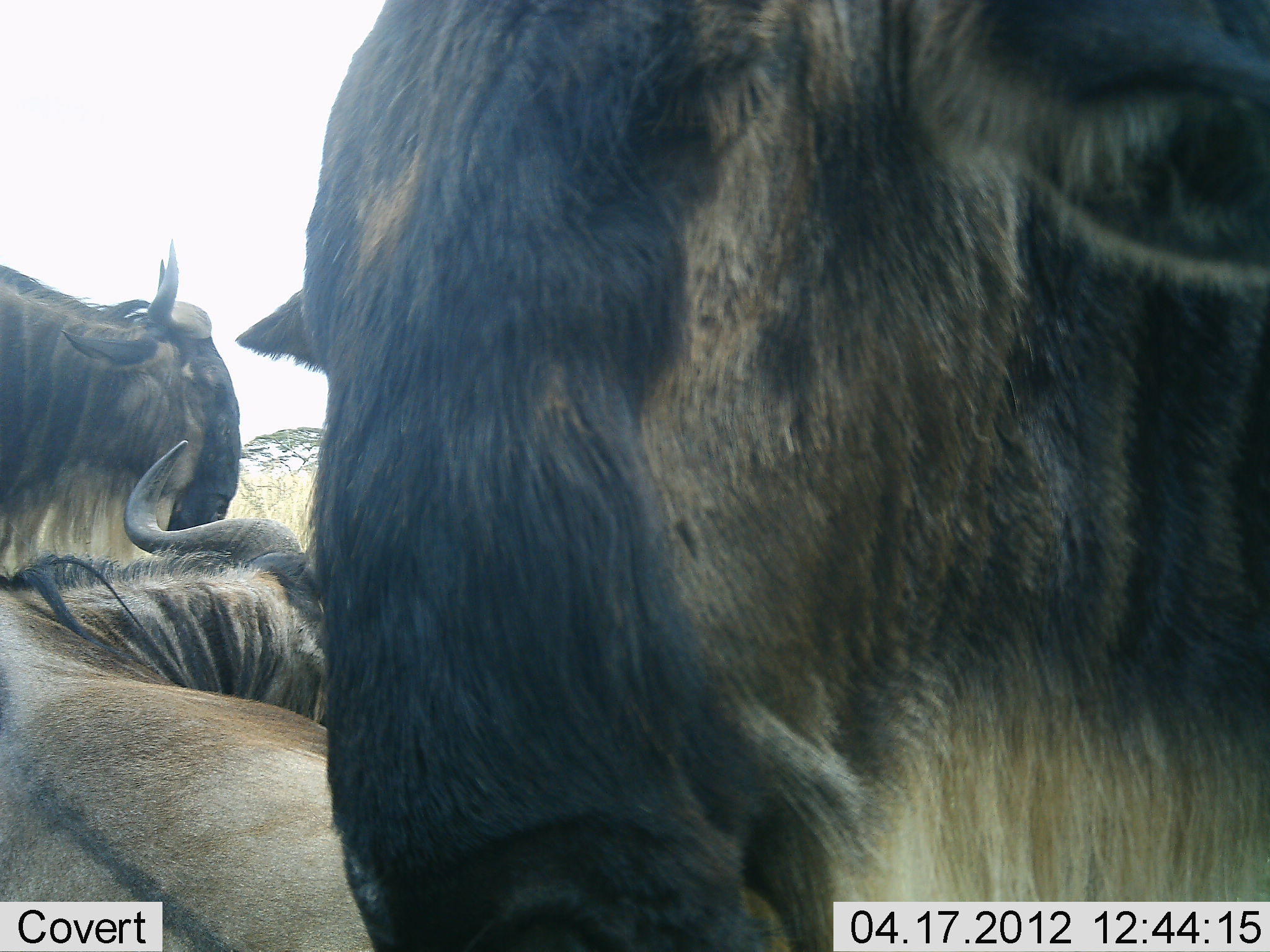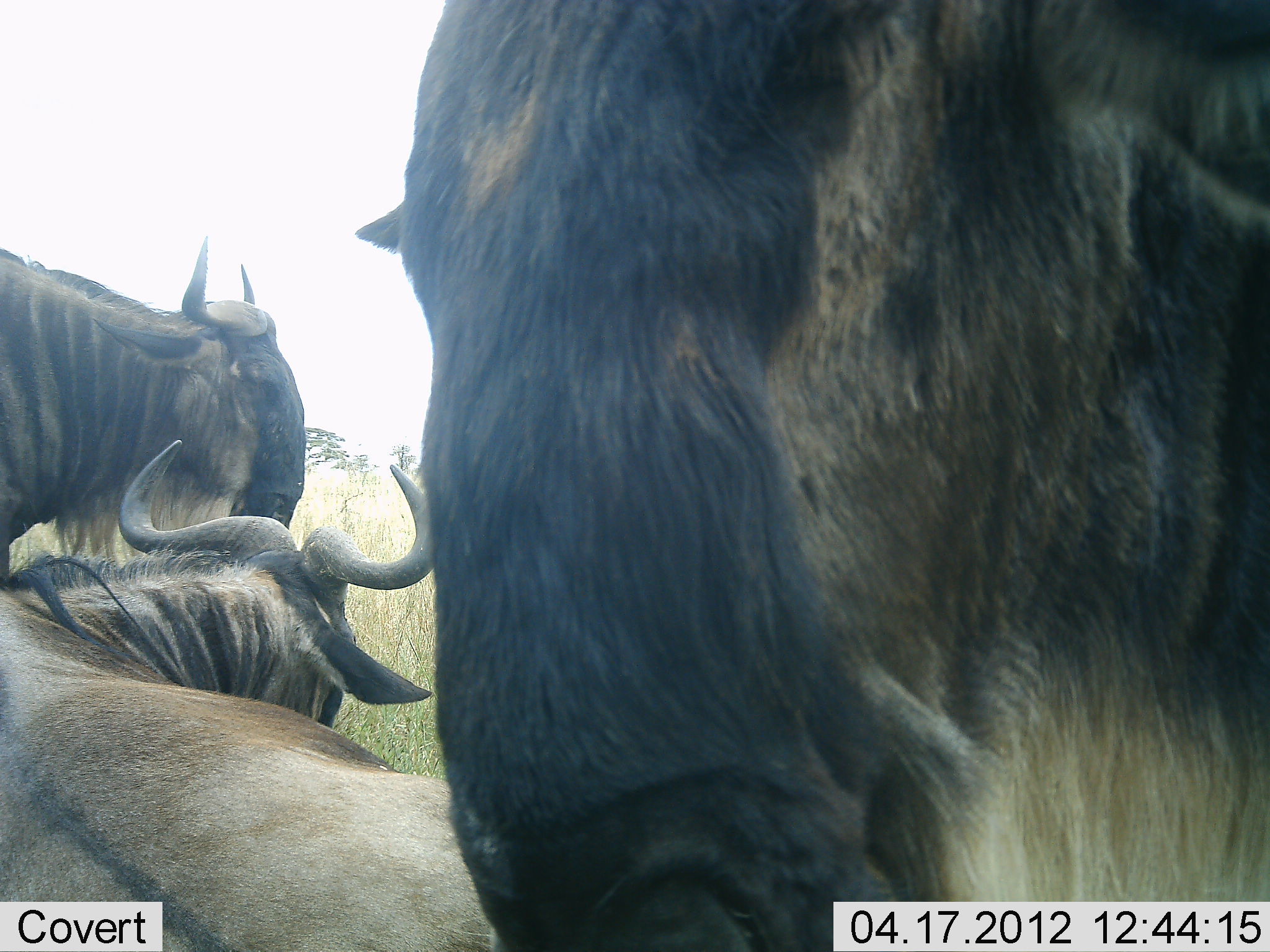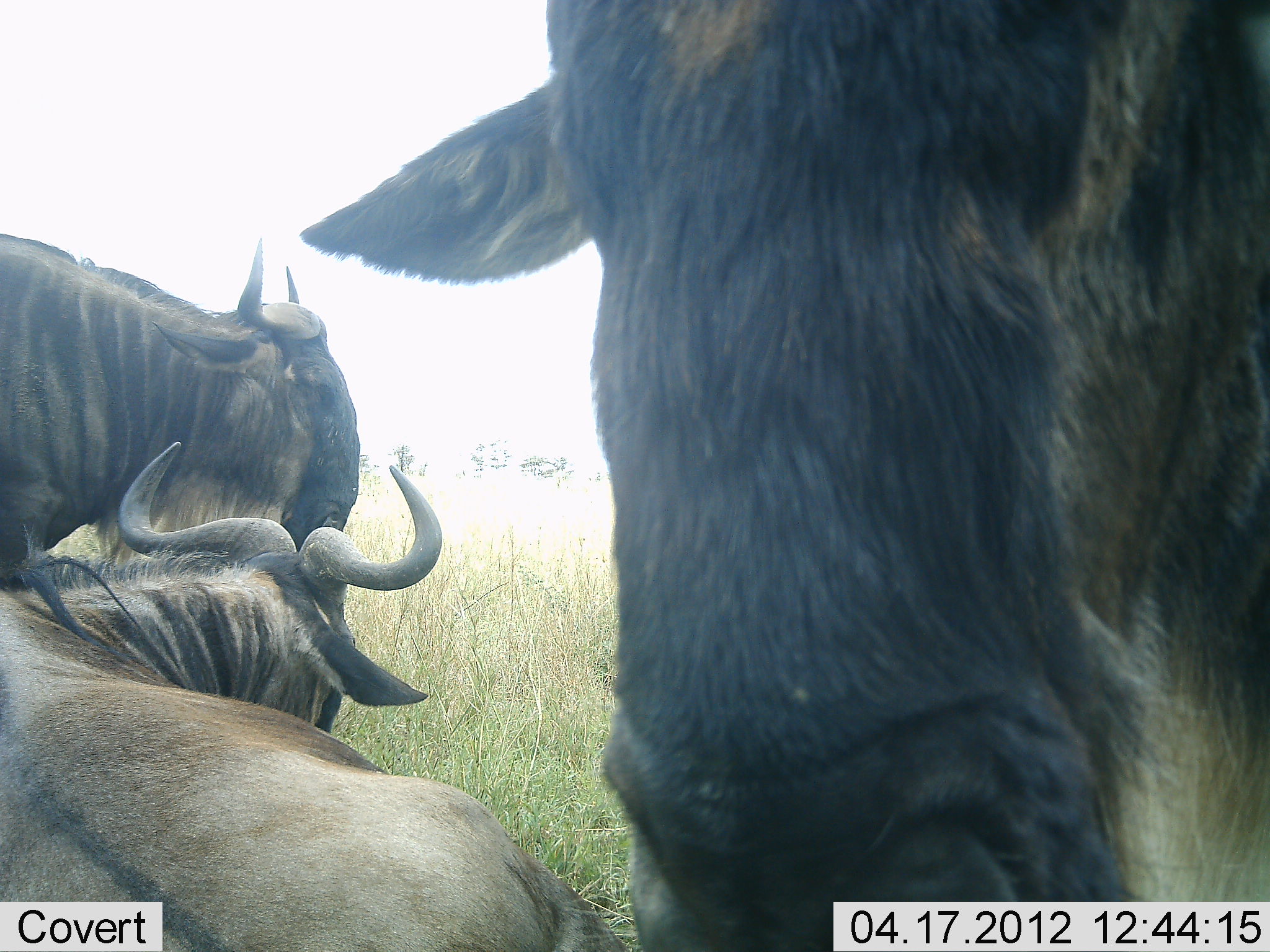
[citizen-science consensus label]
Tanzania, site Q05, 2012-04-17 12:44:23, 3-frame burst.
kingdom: Animalia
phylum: Chordata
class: Mammalia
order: Artiodactyla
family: Bovidae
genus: Connochaetes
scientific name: Connochaetes taurinus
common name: blue wildebeest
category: wildebeest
Wildebeest (blue wildebeest) (Connochaetes taurinus), count 3. Behavior (volunteer vote fractions): standing 68%, resting 77%, moving 9%, interacting 14%. Young present (vote fraction): 0%. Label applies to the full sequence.